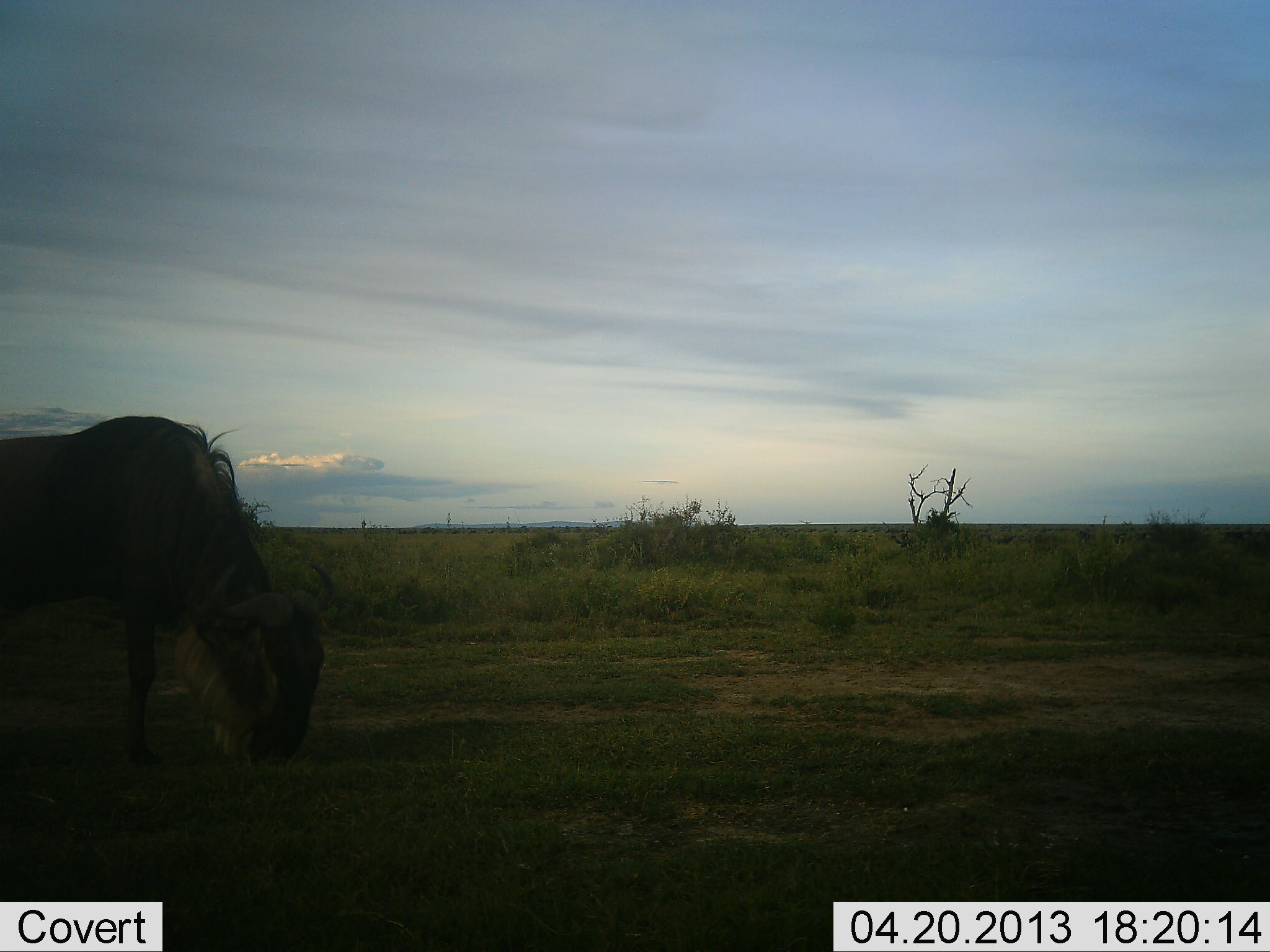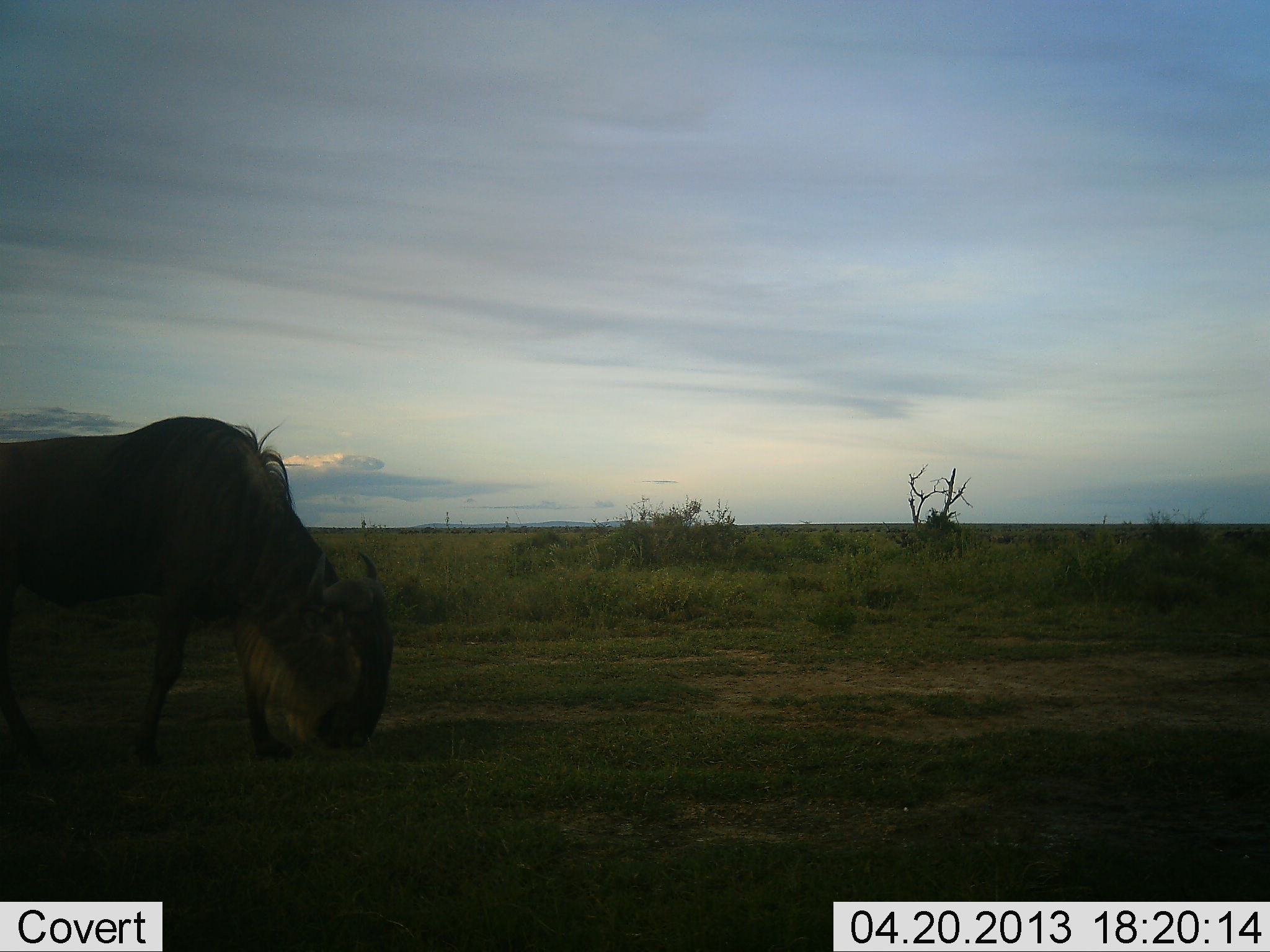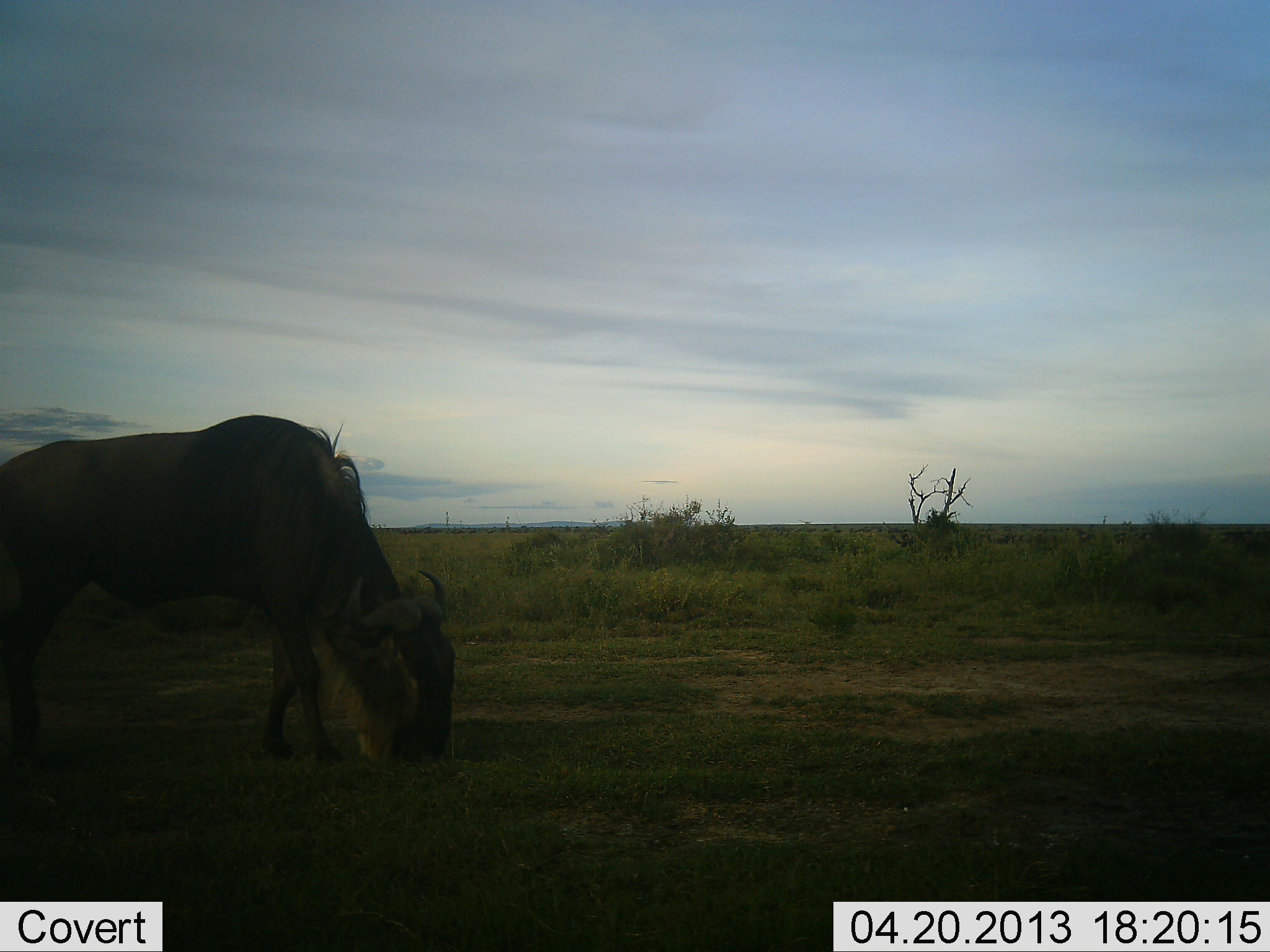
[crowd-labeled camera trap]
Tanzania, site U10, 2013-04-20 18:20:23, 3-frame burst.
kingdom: Animalia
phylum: Chordata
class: Mammalia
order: Artiodactyla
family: Bovidae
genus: Connochaetes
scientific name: Connochaetes taurinus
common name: blue wildebeest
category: wildebeest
Wildebeest (blue wildebeest) (Connochaetes taurinus), count 1. Behavior (volunteer vote fractions): standing 12%, resting 0%, moving 41%, interacting 0%. Young present (vote fraction): 0%. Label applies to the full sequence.